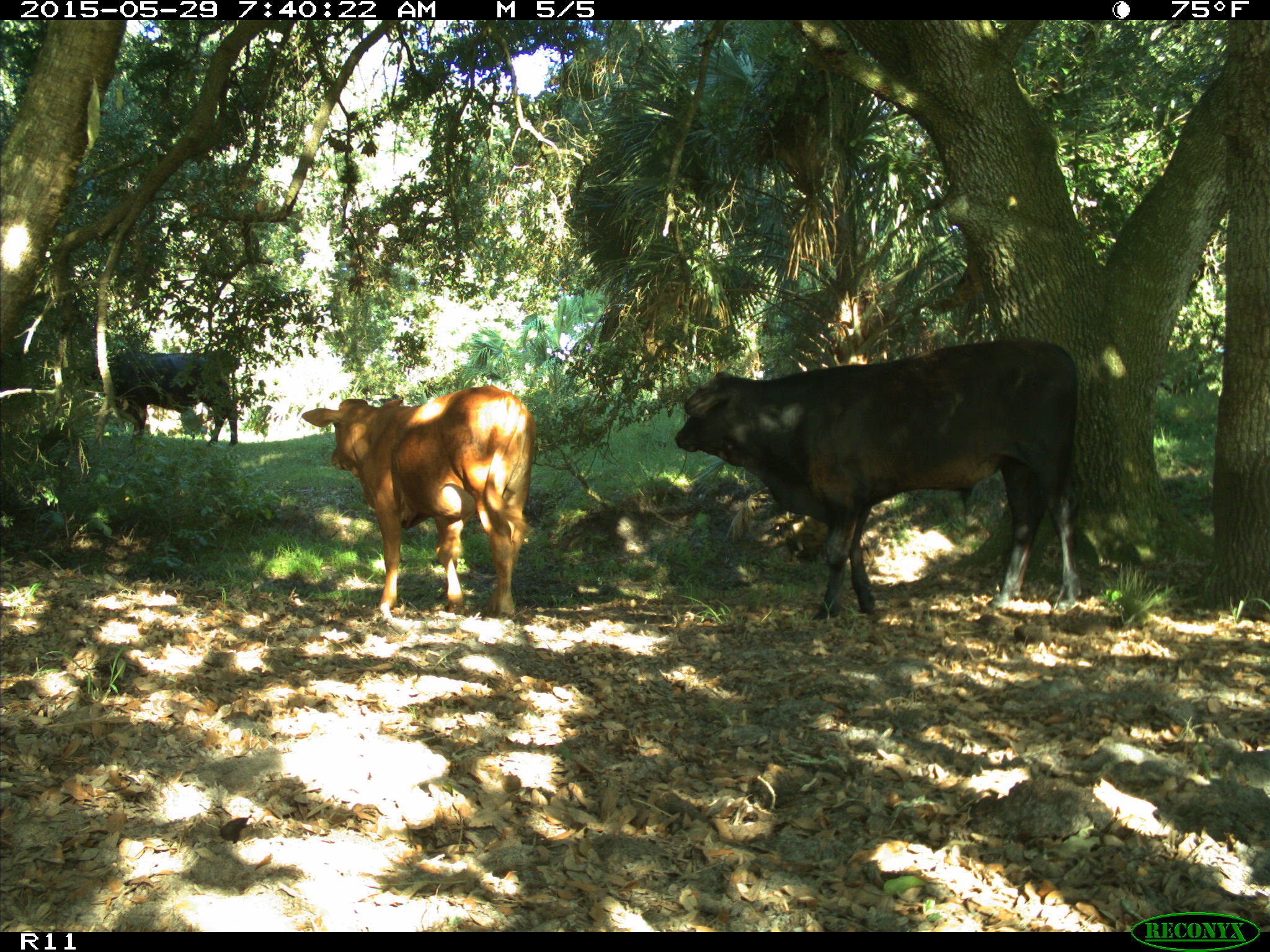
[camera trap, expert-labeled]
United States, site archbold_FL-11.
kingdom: Animalia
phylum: Chordata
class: Mammalia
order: Artiodactyla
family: Bovidae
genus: Bos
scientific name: Bos taurus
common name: domestic cow